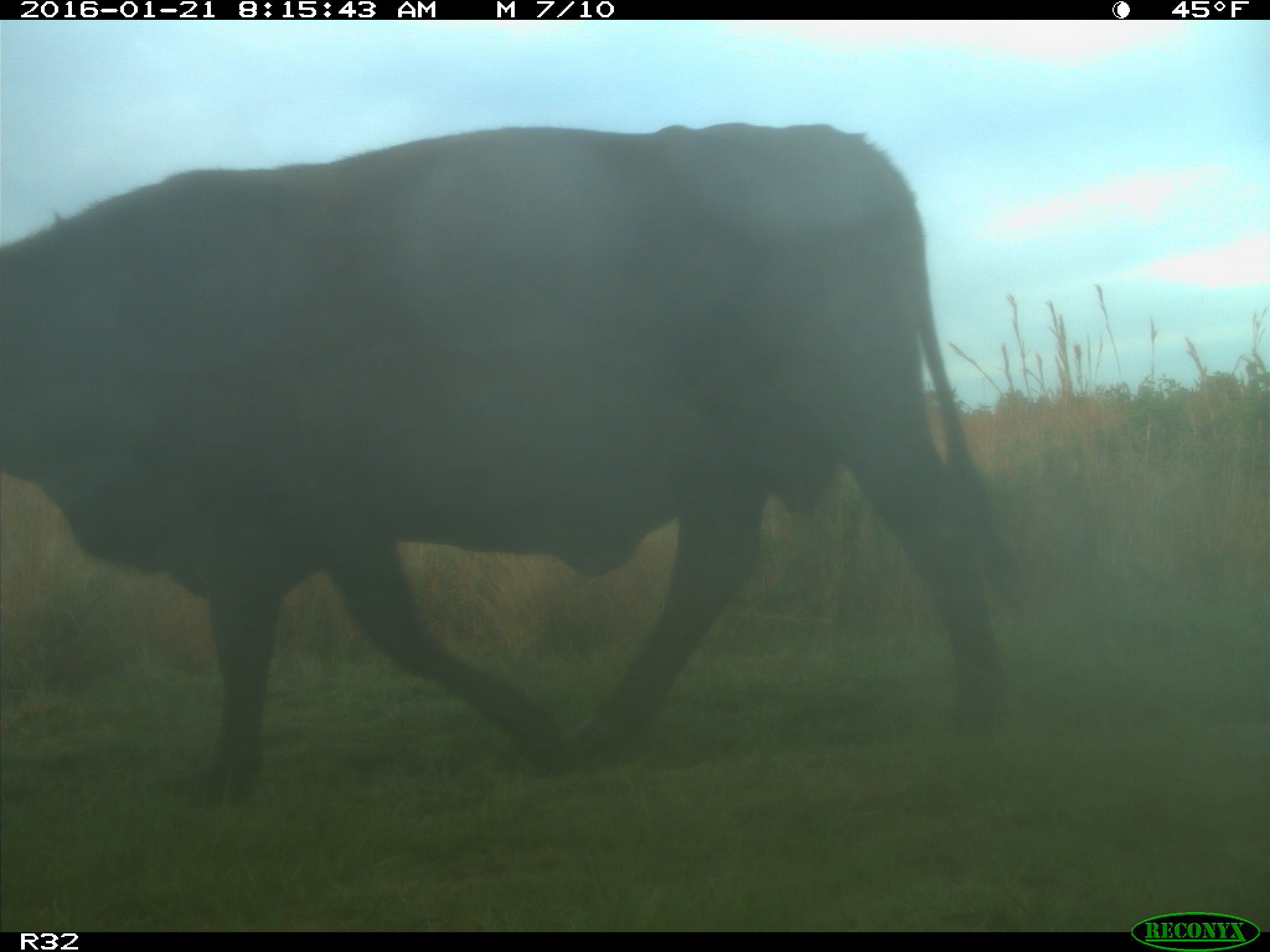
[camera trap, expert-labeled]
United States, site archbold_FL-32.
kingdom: Animalia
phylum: Chordata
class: Mammalia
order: Artiodactyla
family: Bovidae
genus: Bos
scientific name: Bos taurus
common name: domestic cow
Bos taurus (domestic cow).